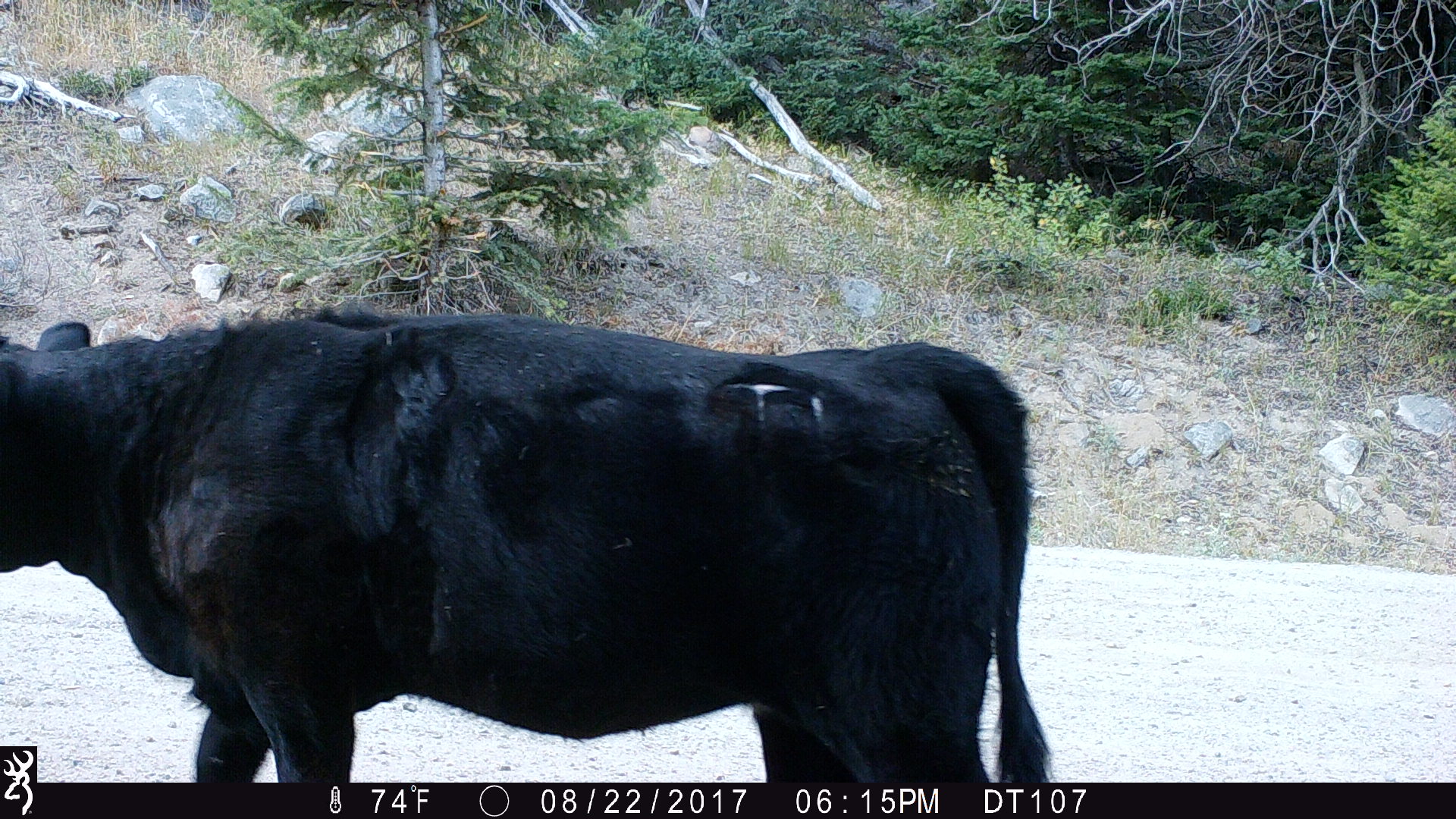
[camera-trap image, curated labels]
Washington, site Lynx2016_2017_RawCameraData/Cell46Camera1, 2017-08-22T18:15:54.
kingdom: Animalia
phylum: Chordata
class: Mammalia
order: Artiodactyla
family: Bovidae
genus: Bos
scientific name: Bos taurus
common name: domestic cattle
Domestic cattle (Bos taurus). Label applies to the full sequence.